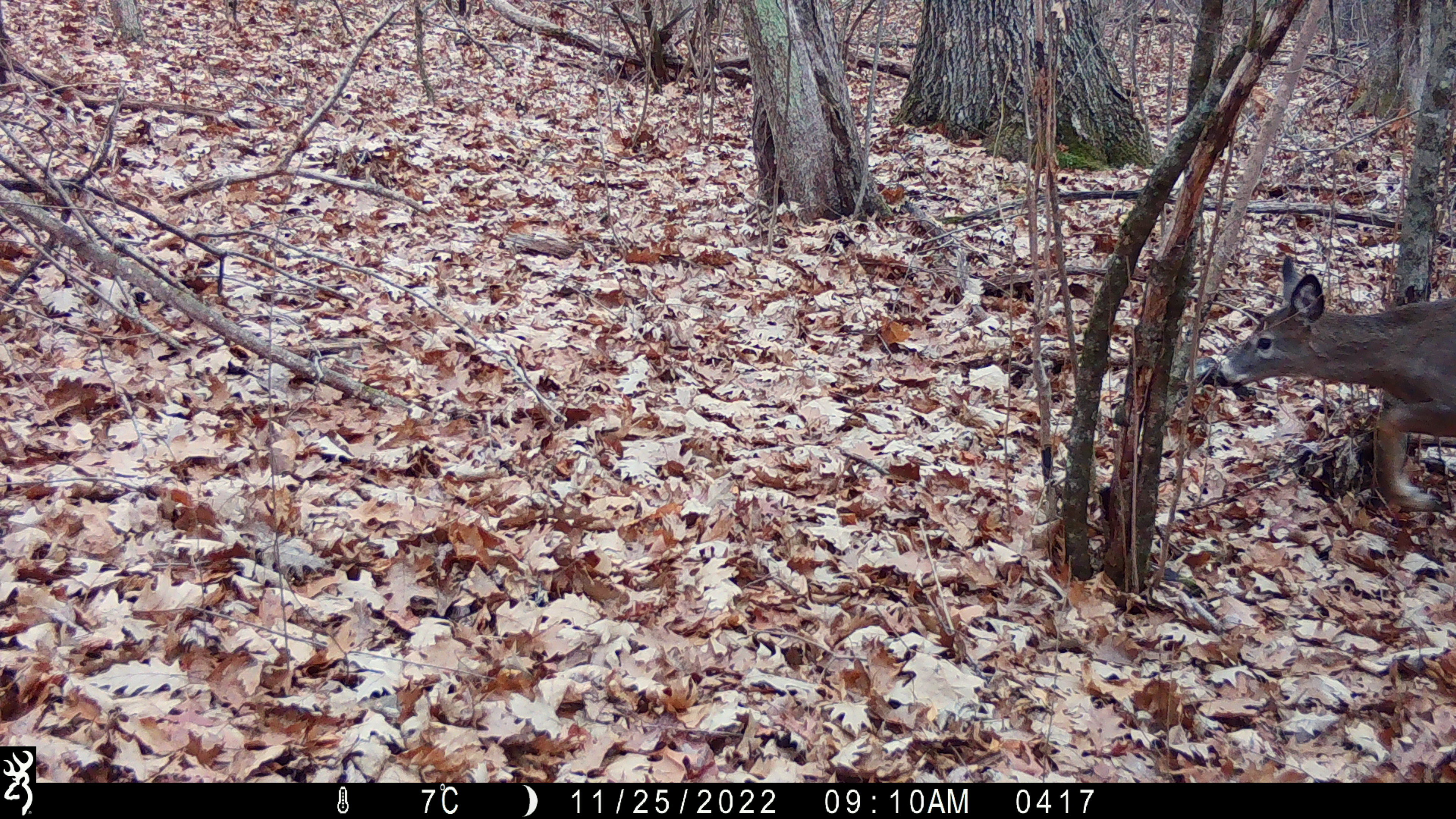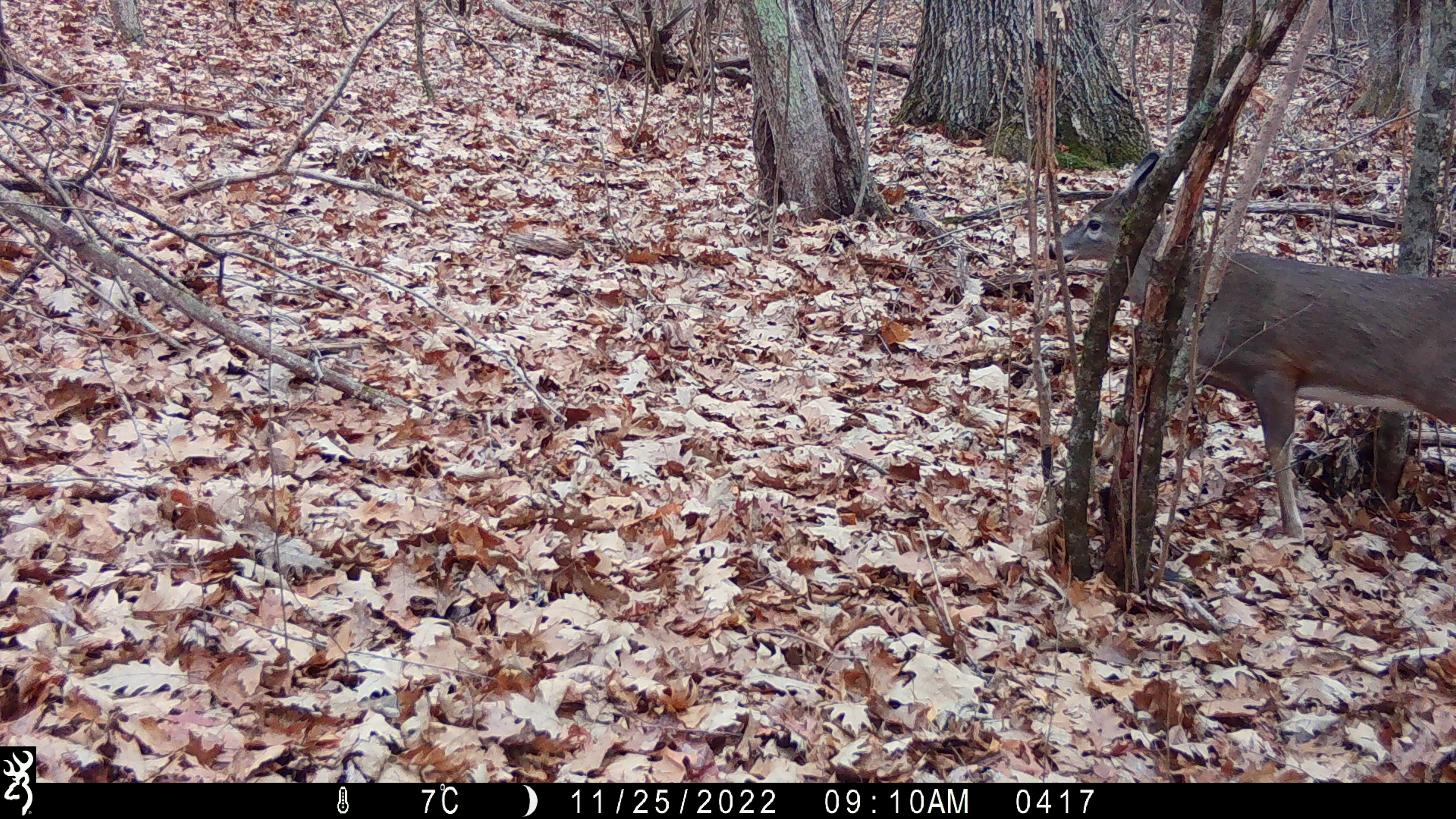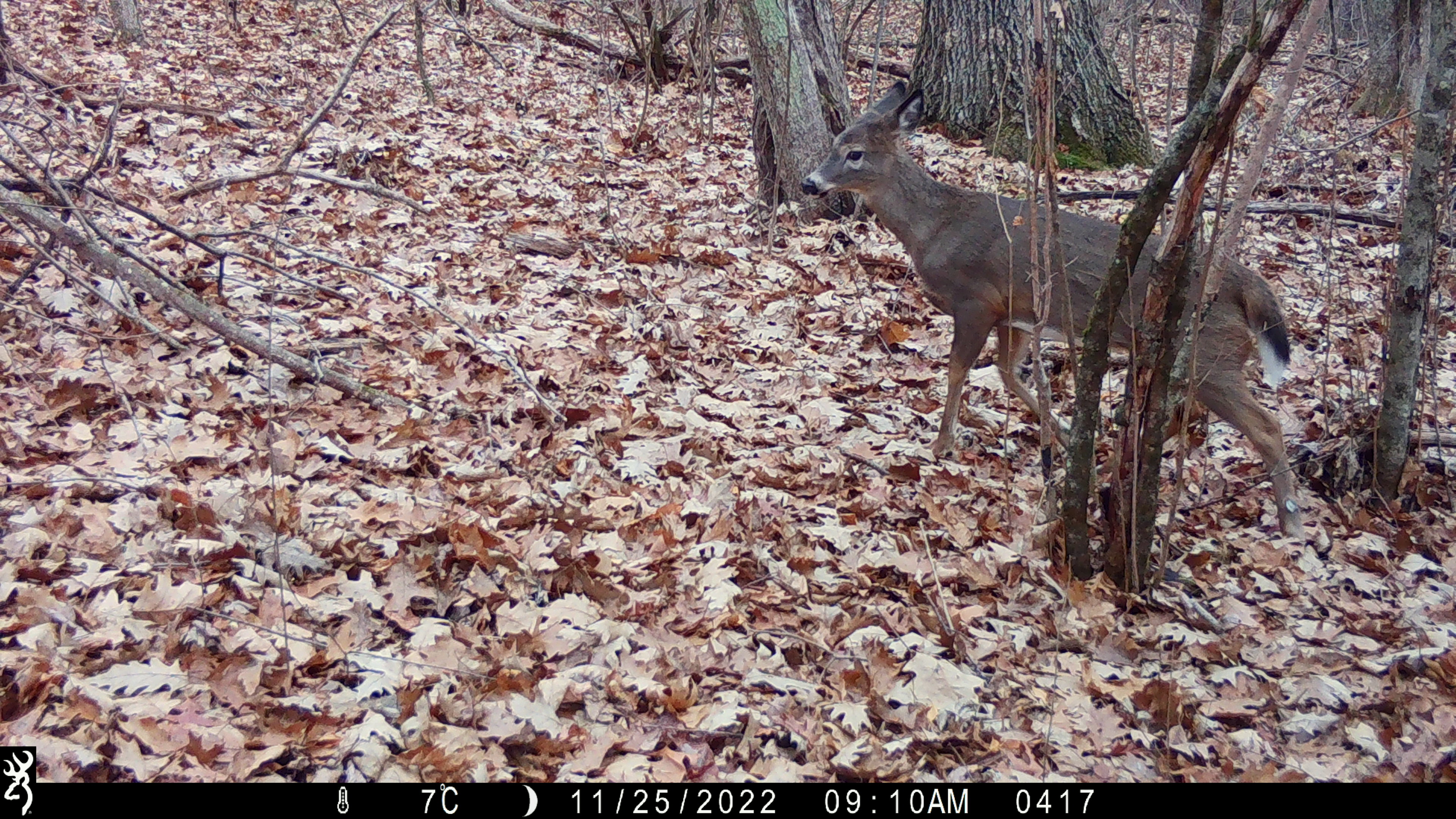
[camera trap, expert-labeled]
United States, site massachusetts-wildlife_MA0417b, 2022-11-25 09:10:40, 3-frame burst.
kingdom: Animalia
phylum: Chordata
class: Mammalia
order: Artiodactyla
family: Cervidae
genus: Odocoileus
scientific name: Odocoileus virginianus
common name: white-tailed deer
White-tailed deer (Odocoileus virginianus).